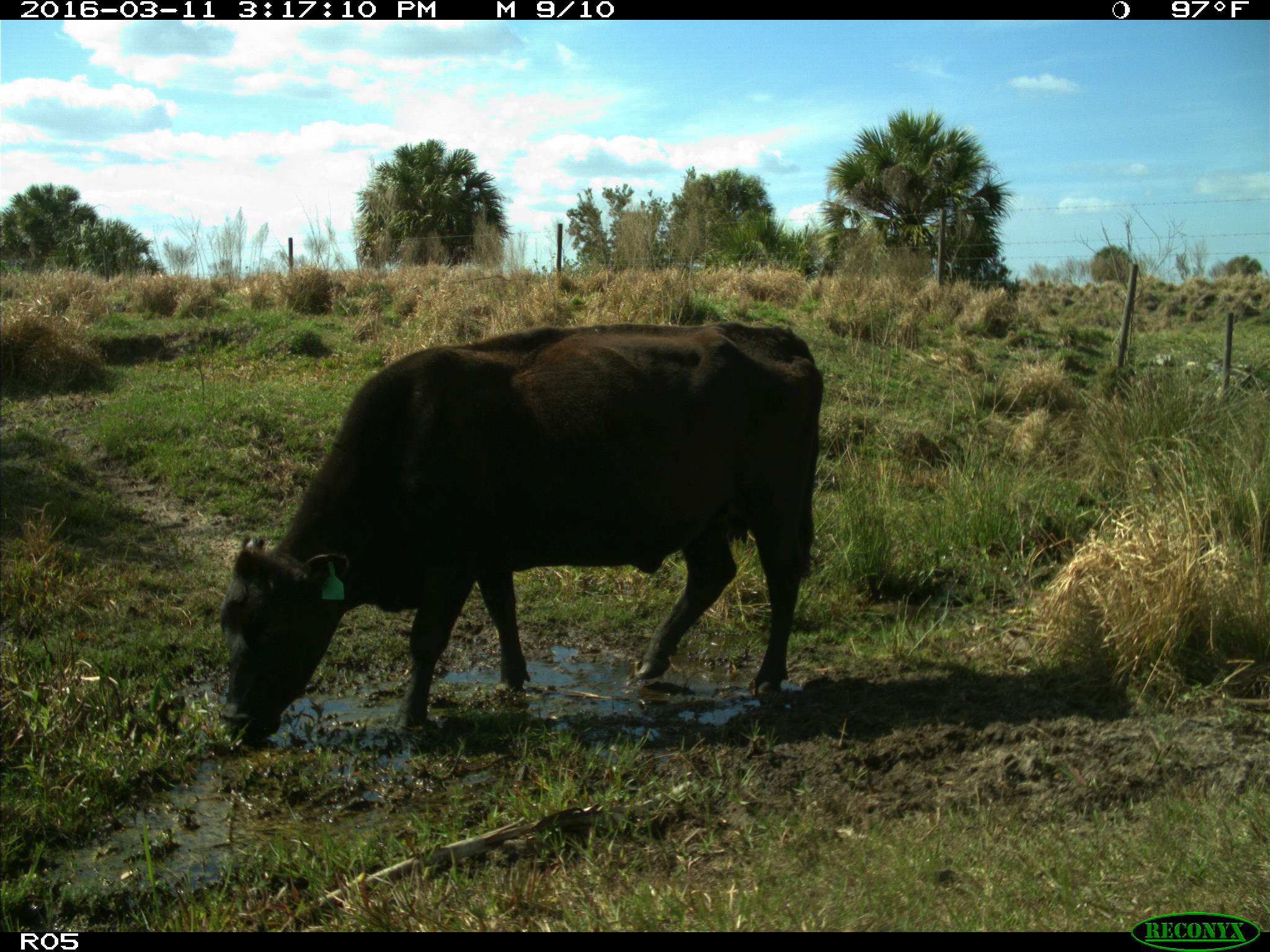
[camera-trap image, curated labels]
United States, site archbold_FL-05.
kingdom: Animalia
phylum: Chordata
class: Mammalia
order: Artiodactyla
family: Bovidae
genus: Bos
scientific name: Bos taurus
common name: domestic cow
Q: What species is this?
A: Bos taurus (domestic cow).